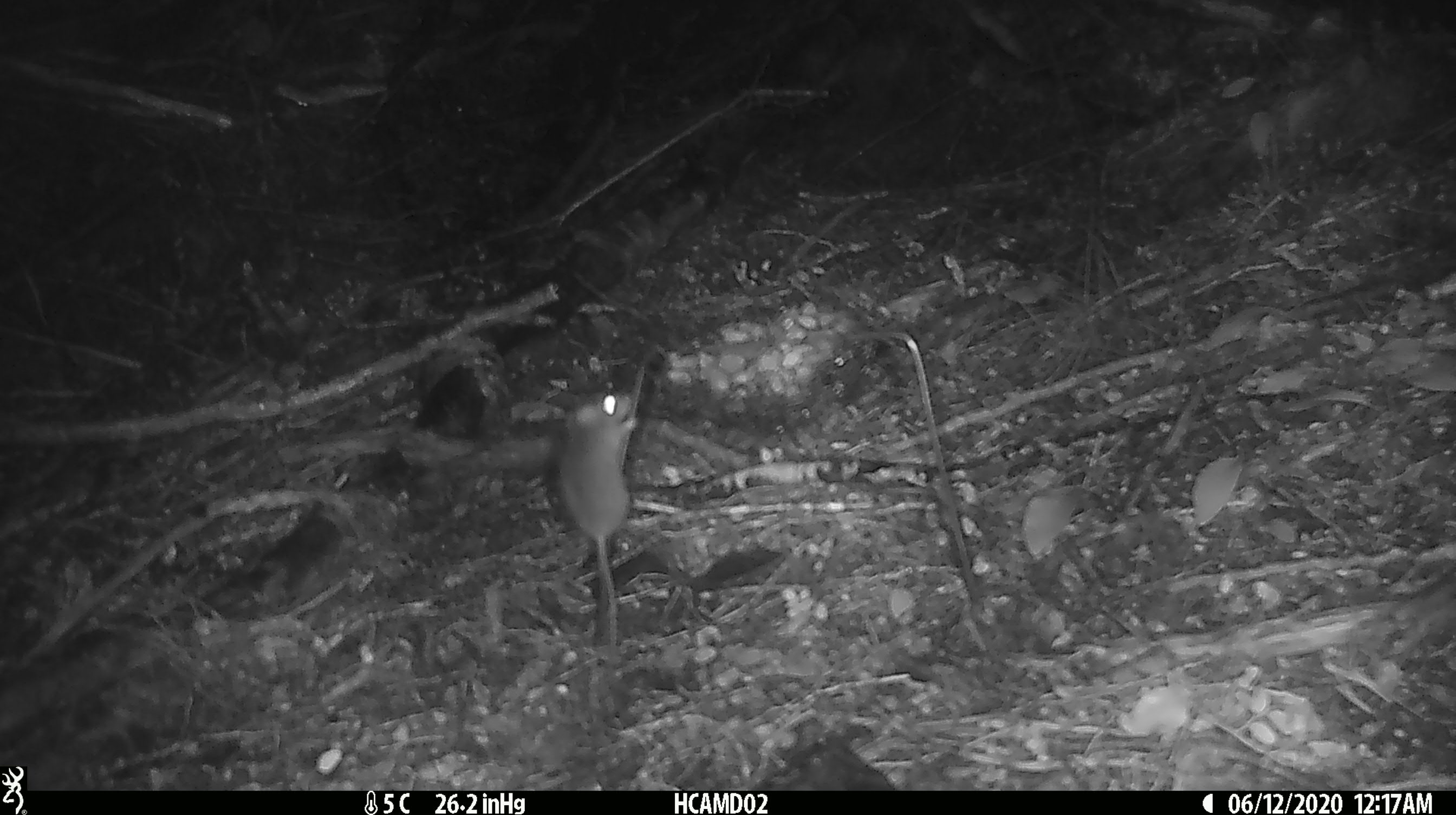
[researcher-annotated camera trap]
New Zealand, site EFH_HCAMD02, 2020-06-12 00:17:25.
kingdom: Animalia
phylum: Chordata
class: Mammalia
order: Rodentia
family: Muridae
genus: Mus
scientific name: Mus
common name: mouse